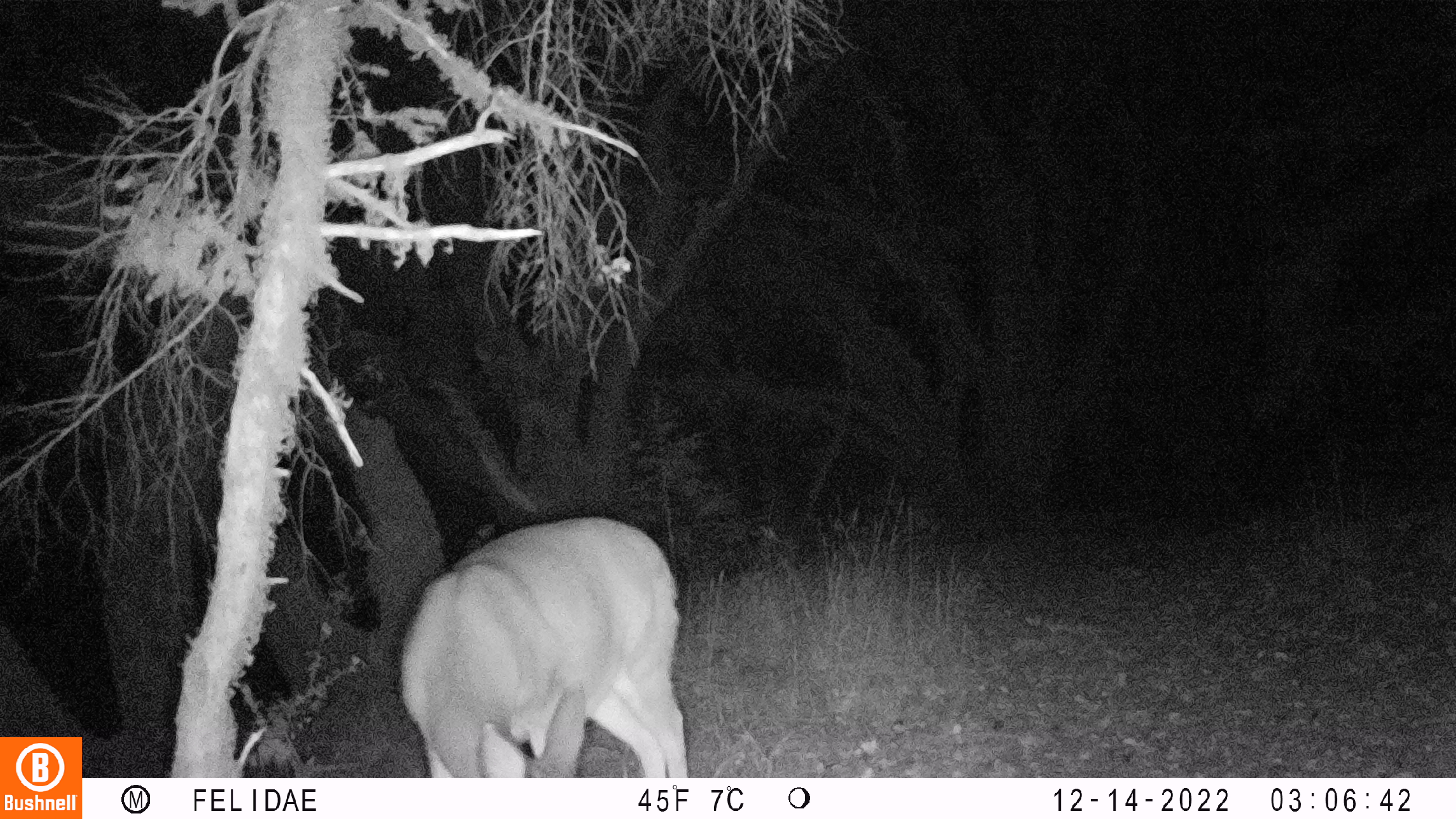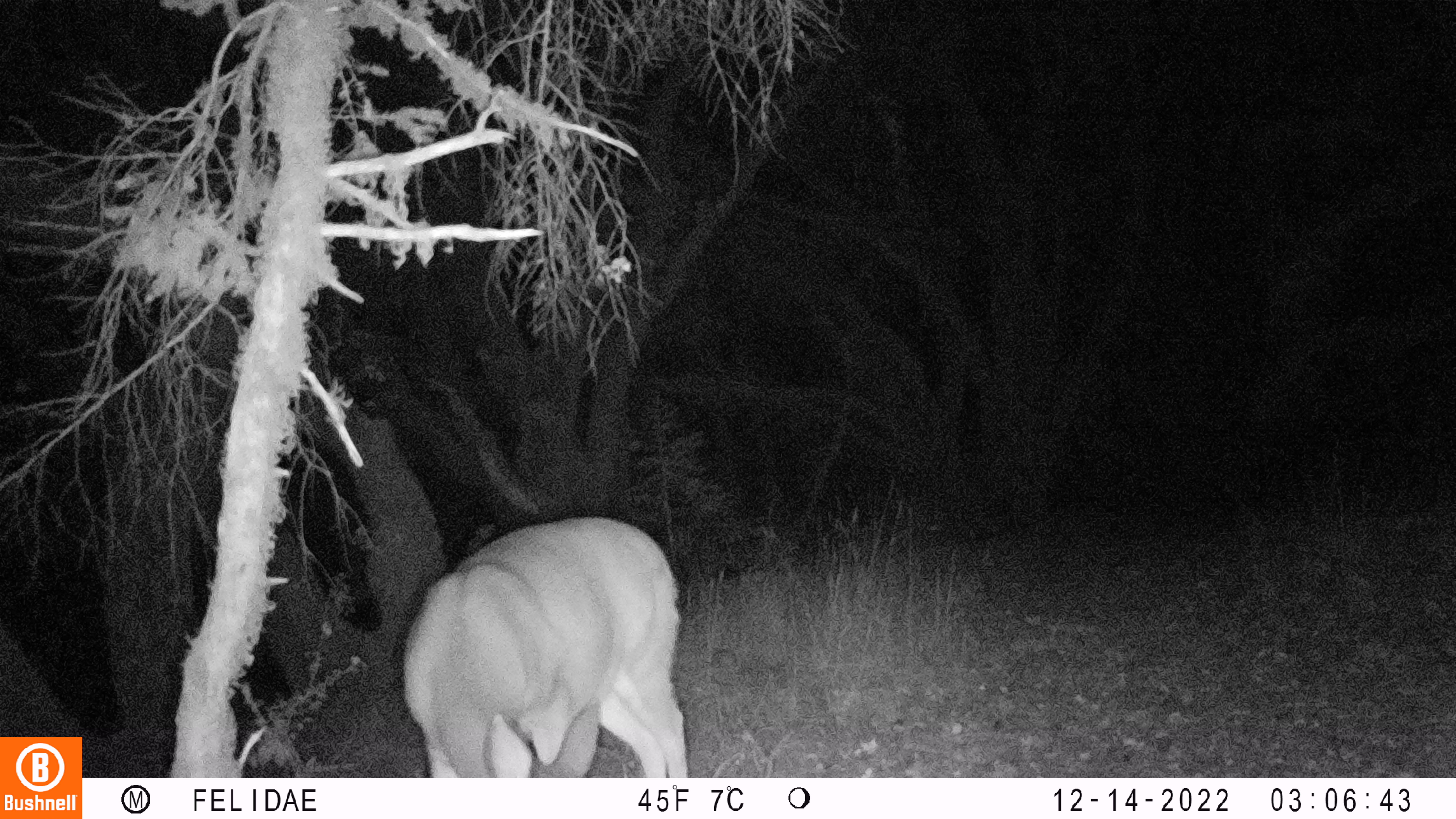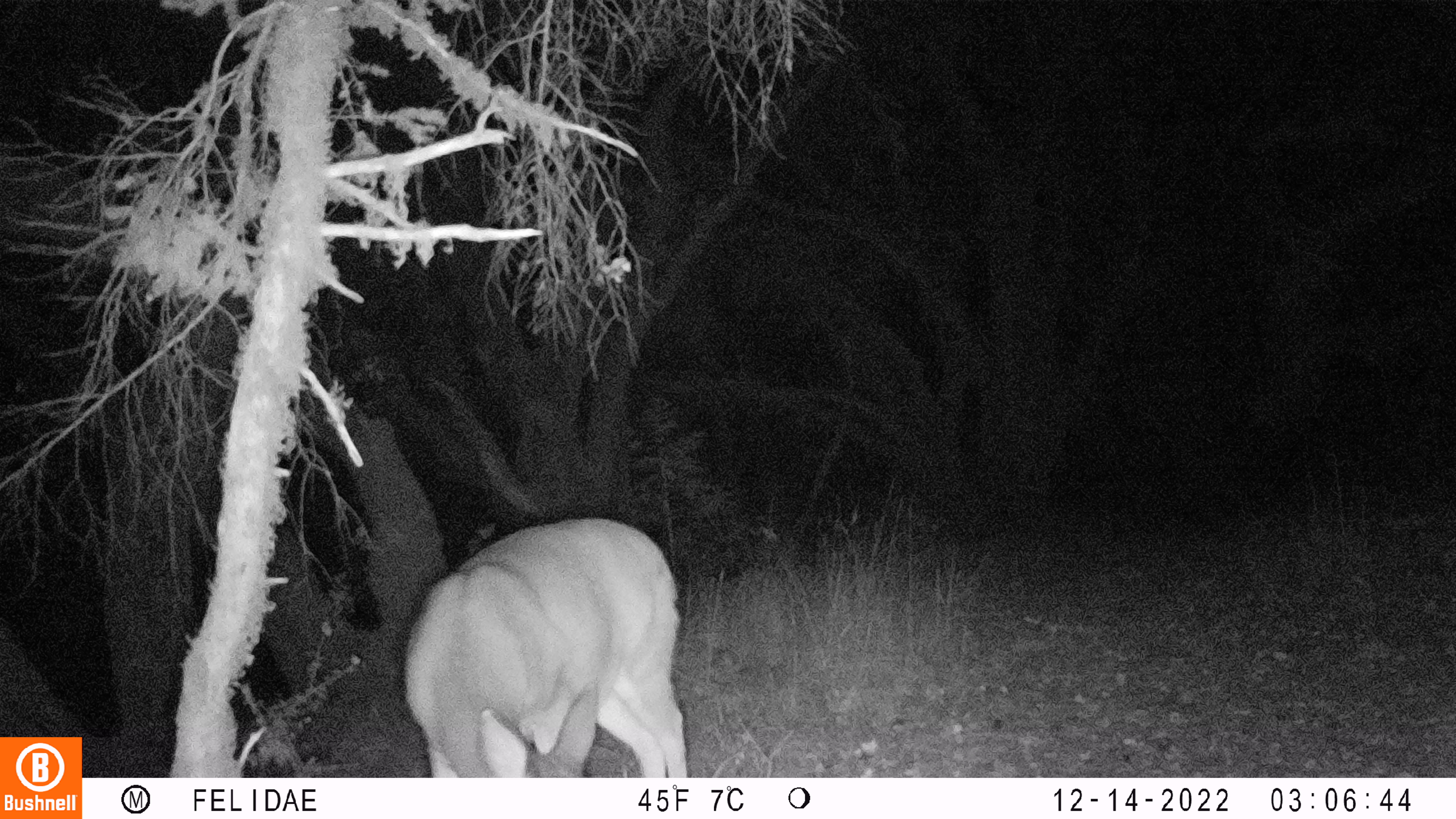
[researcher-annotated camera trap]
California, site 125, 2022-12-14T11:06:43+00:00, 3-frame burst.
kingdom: Animalia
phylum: Chordata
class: Mammalia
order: Artiodactyla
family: Cervidae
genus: Odocoileus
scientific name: Odocoileus hemionus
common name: mule deer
Mule deer (Odocoileus hemionus).